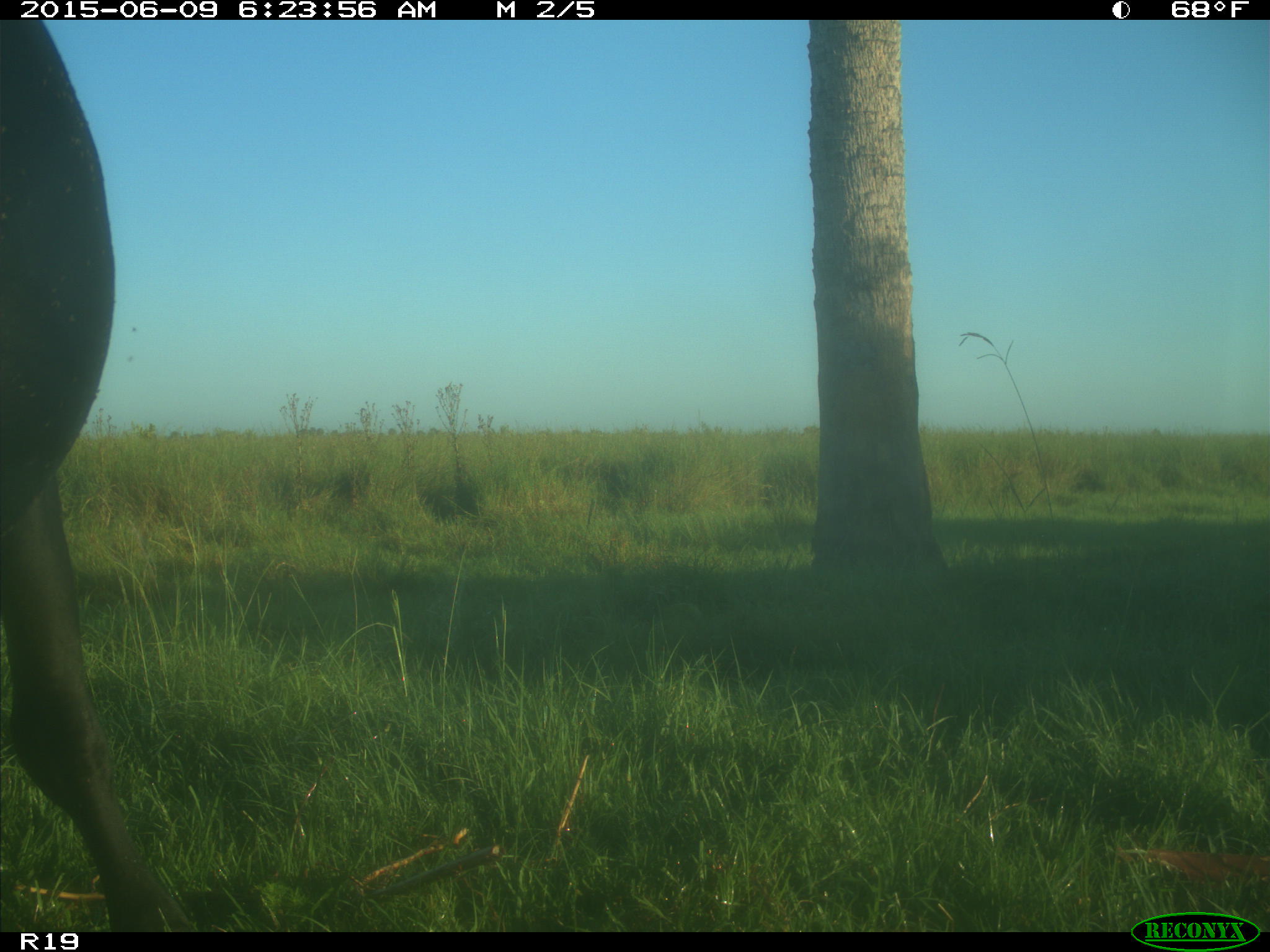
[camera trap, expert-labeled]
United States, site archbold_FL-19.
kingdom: Animalia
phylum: Chordata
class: Mammalia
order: Artiodactyla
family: Bovidae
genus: Bos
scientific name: Bos taurus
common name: domestic cow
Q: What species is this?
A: Bos taurus (domestic cow).